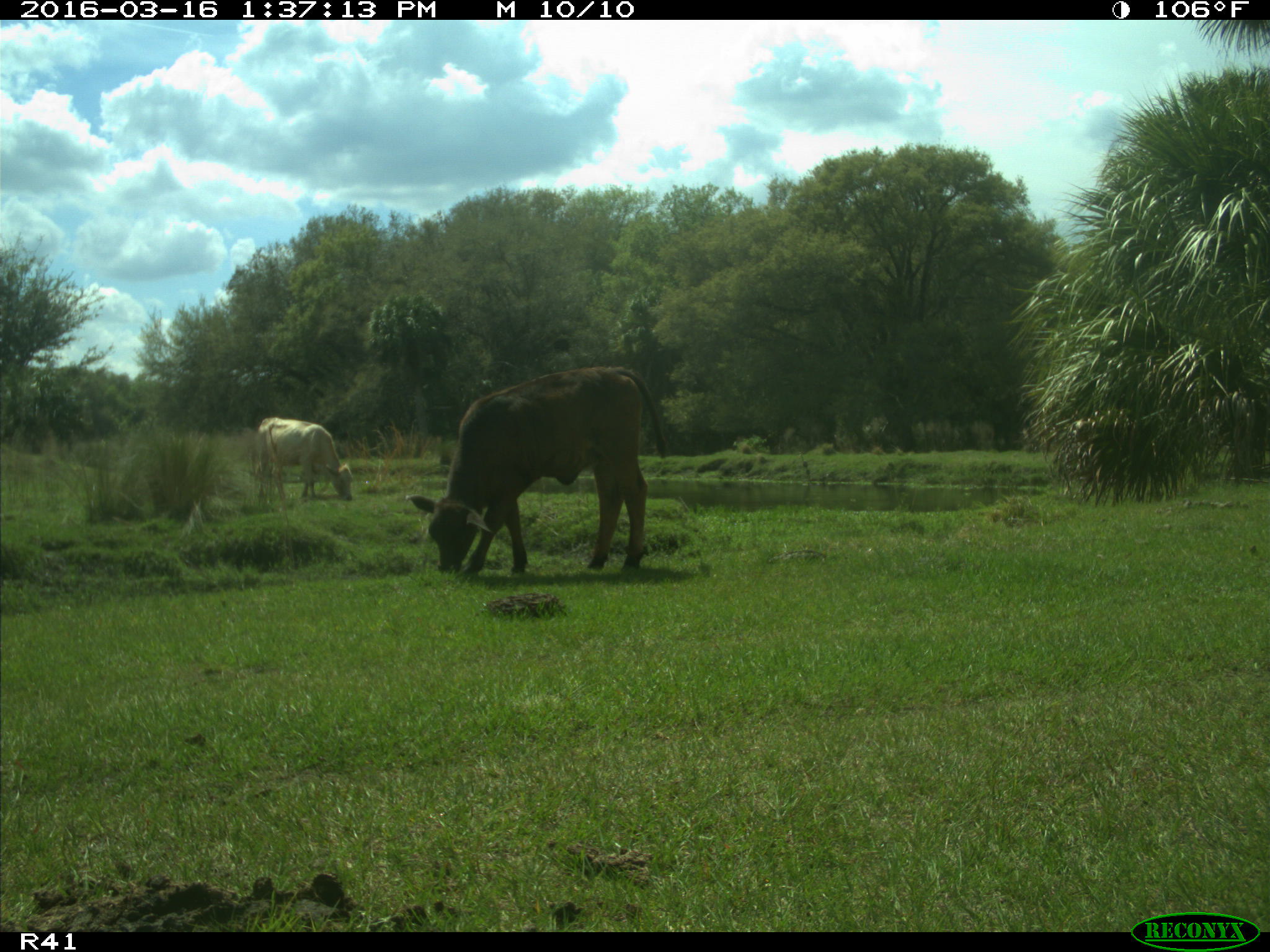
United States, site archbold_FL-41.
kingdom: Animalia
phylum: Chordata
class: Mammalia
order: Artiodactyla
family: Bovidae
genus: Bos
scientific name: Bos taurus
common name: domestic cow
Bos taurus (domestic cow).